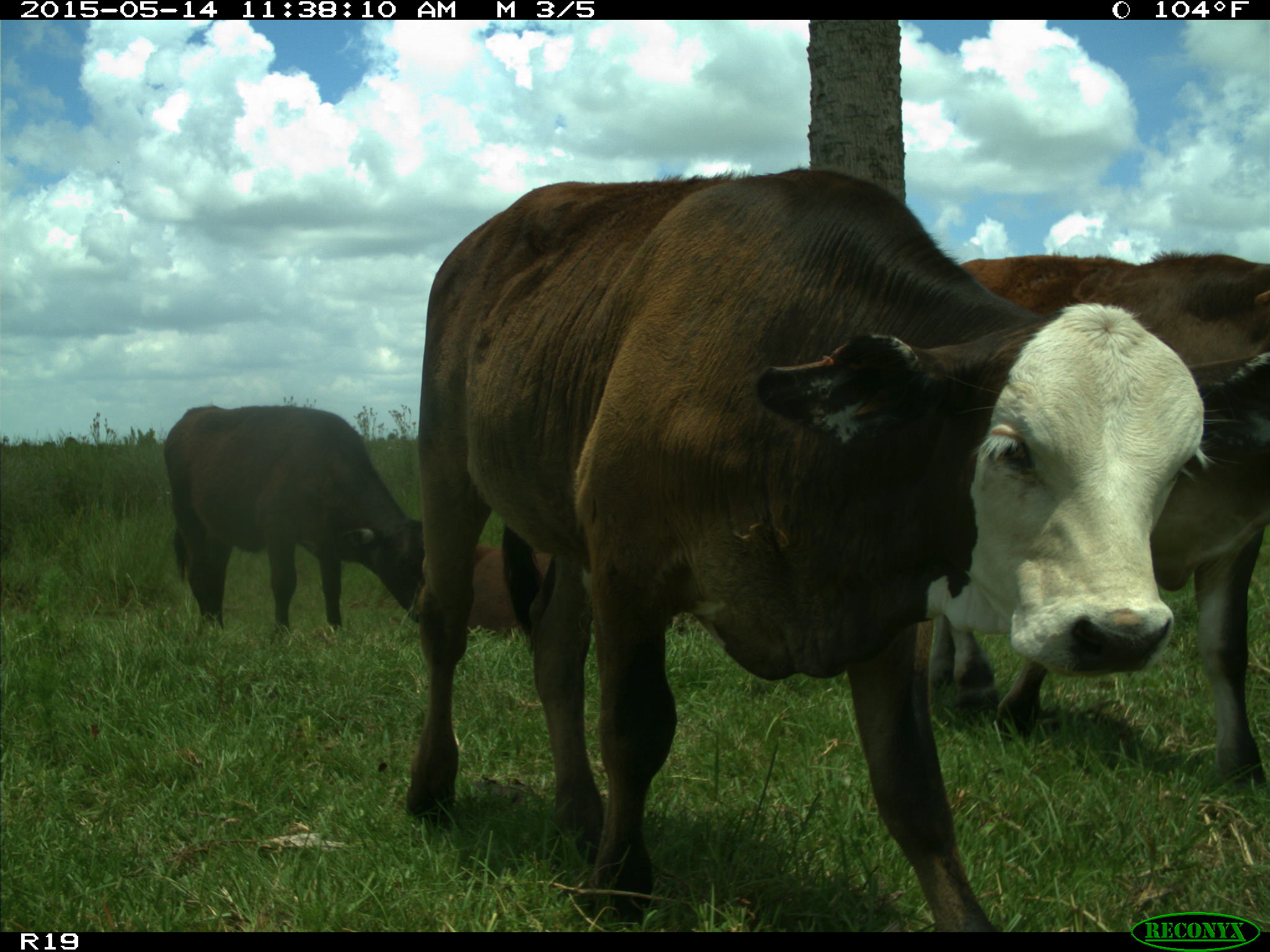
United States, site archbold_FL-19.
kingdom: Animalia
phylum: Chordata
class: Mammalia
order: Artiodactyla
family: Bovidae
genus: Bos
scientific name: Bos taurus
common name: domestic cow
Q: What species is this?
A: Bos taurus (domestic cow).